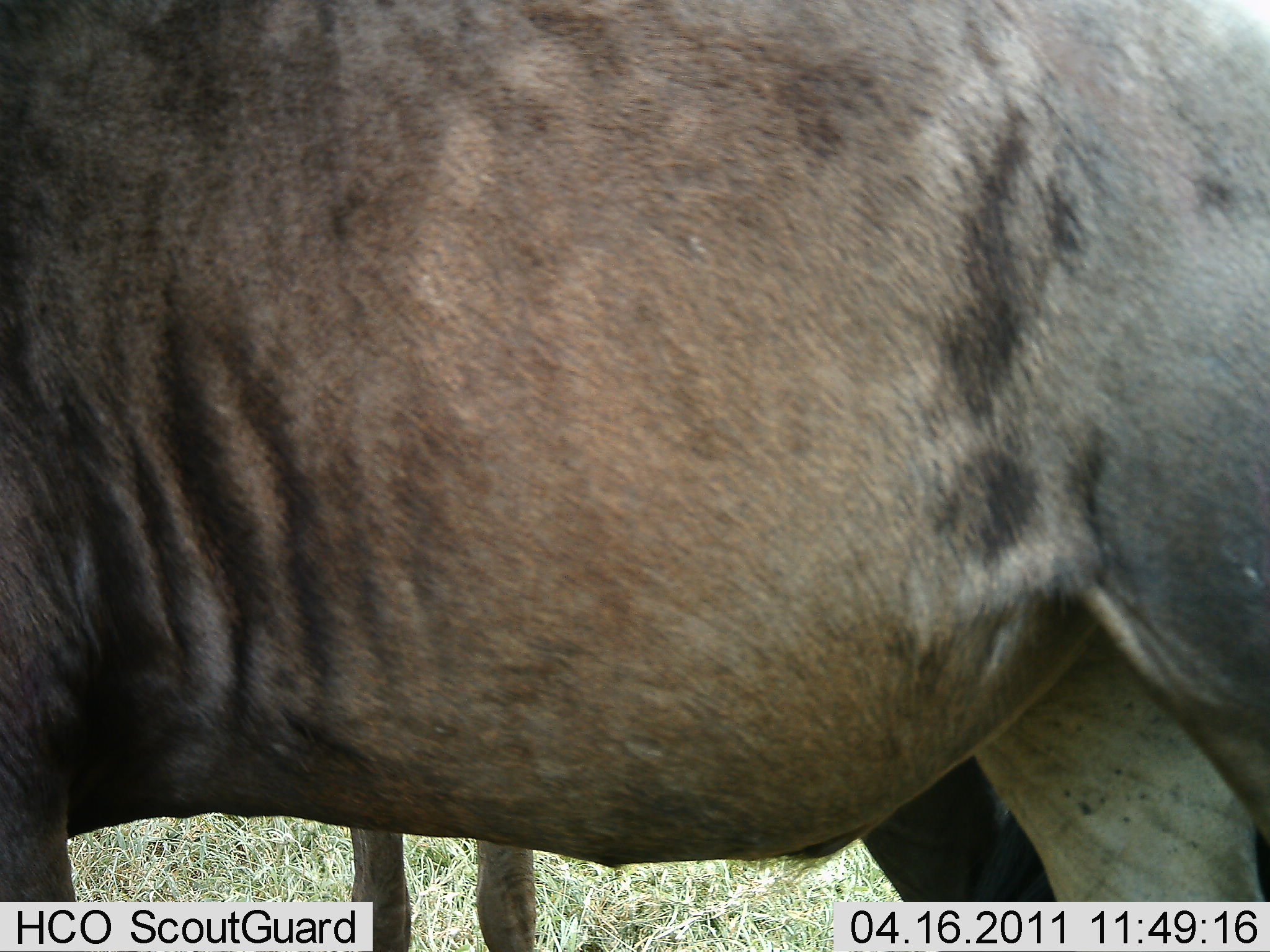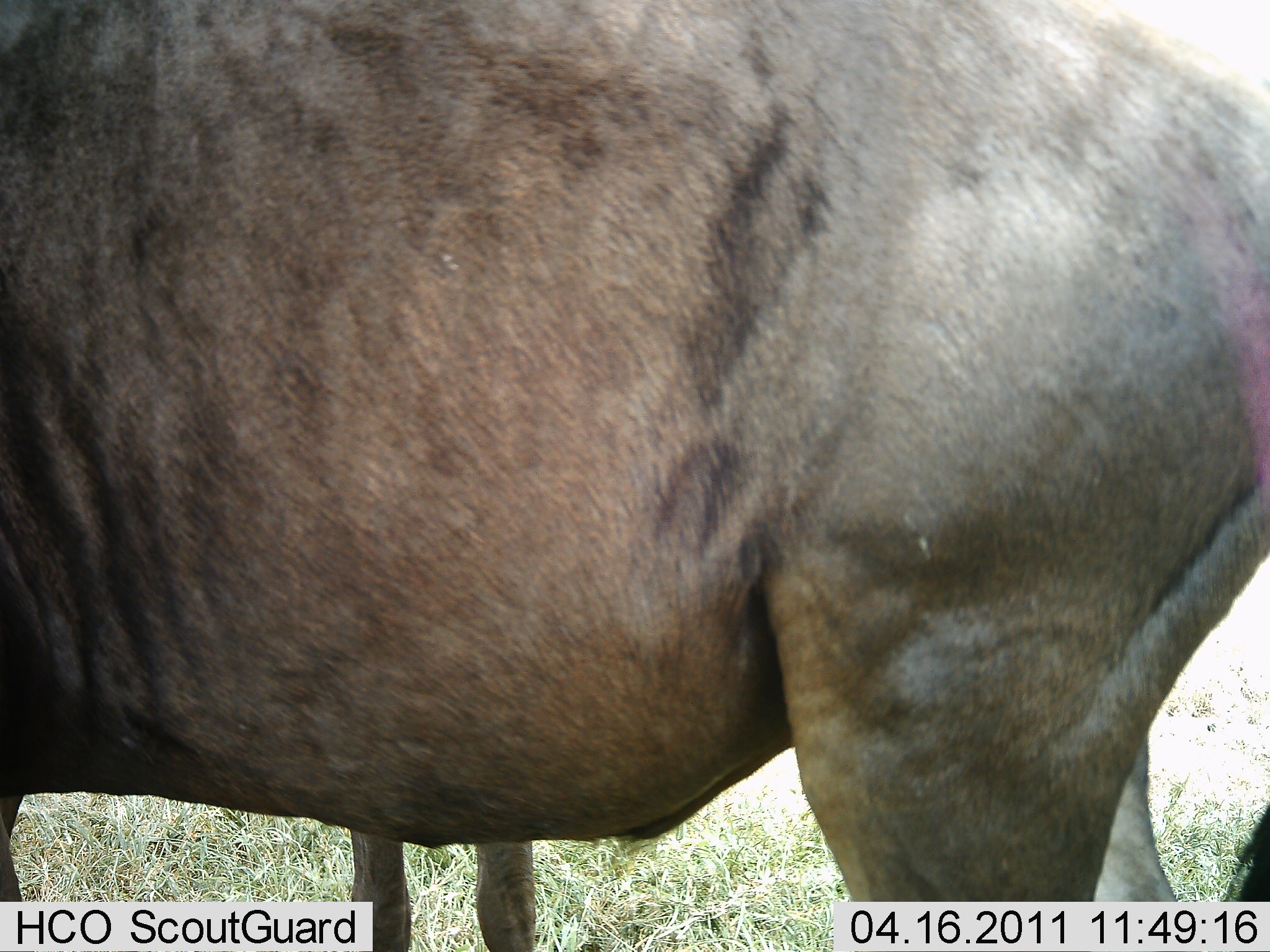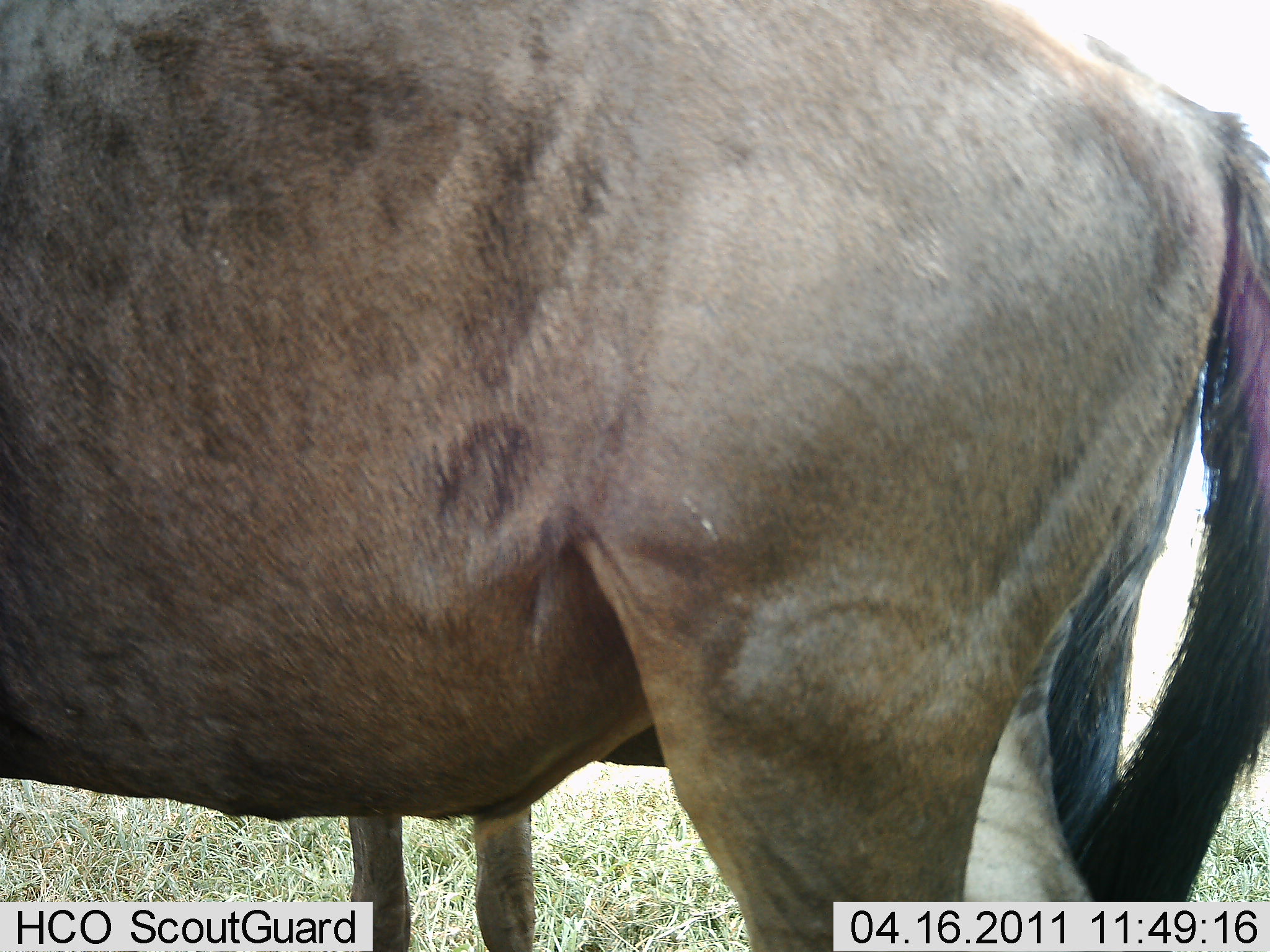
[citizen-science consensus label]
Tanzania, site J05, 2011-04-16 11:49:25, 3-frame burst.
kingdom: Animalia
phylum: Chordata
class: Mammalia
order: Artiodactyla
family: Bovidae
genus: Connochaetes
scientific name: Connochaetes taurinus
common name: blue wildebeest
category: wildebeest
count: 2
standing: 55%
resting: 0%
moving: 64%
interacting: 0%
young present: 0%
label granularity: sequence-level